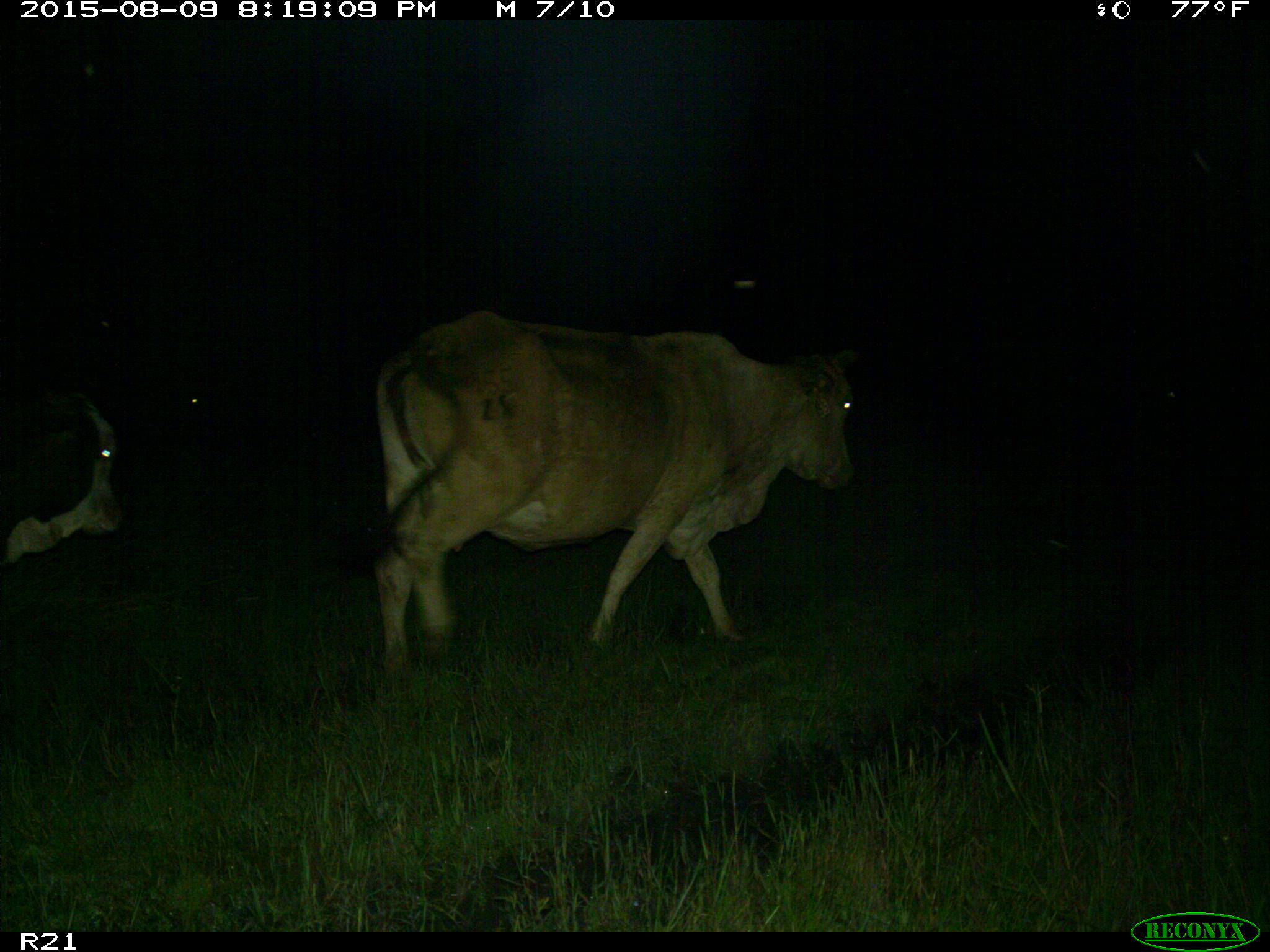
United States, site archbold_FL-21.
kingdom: Animalia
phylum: Chordata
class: Mammalia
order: Artiodactyla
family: Bovidae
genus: Bos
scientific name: Bos taurus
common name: domestic cow